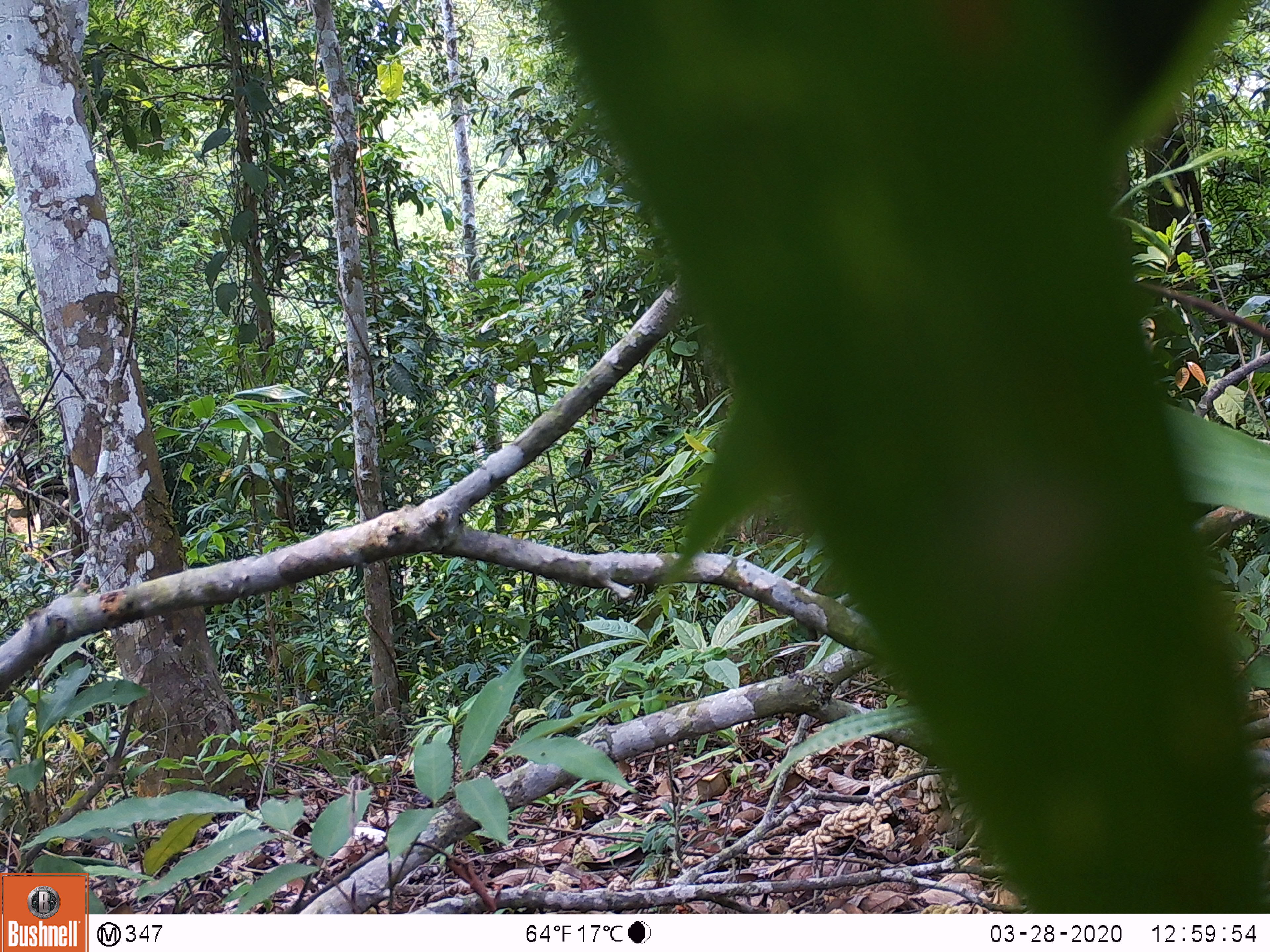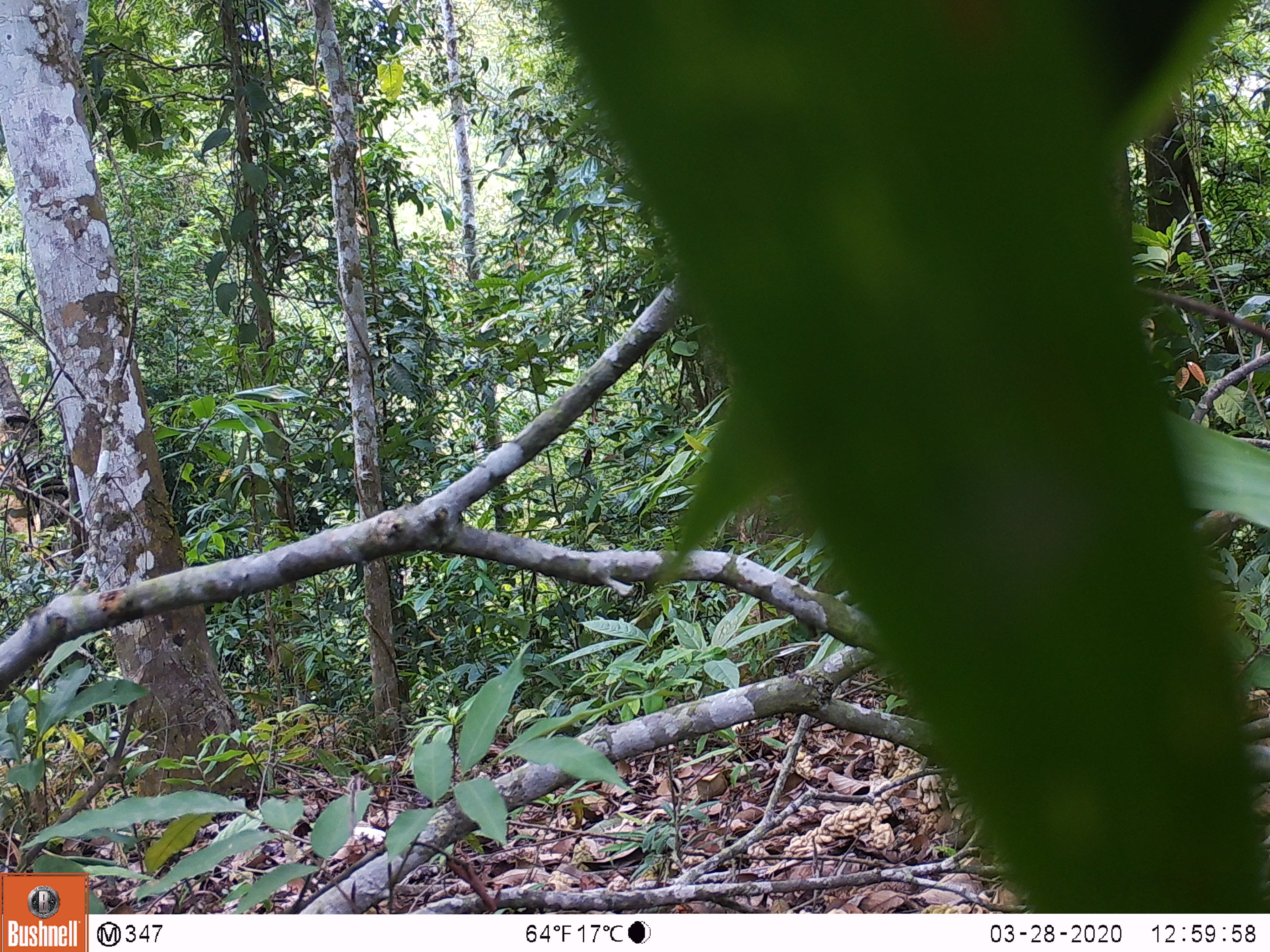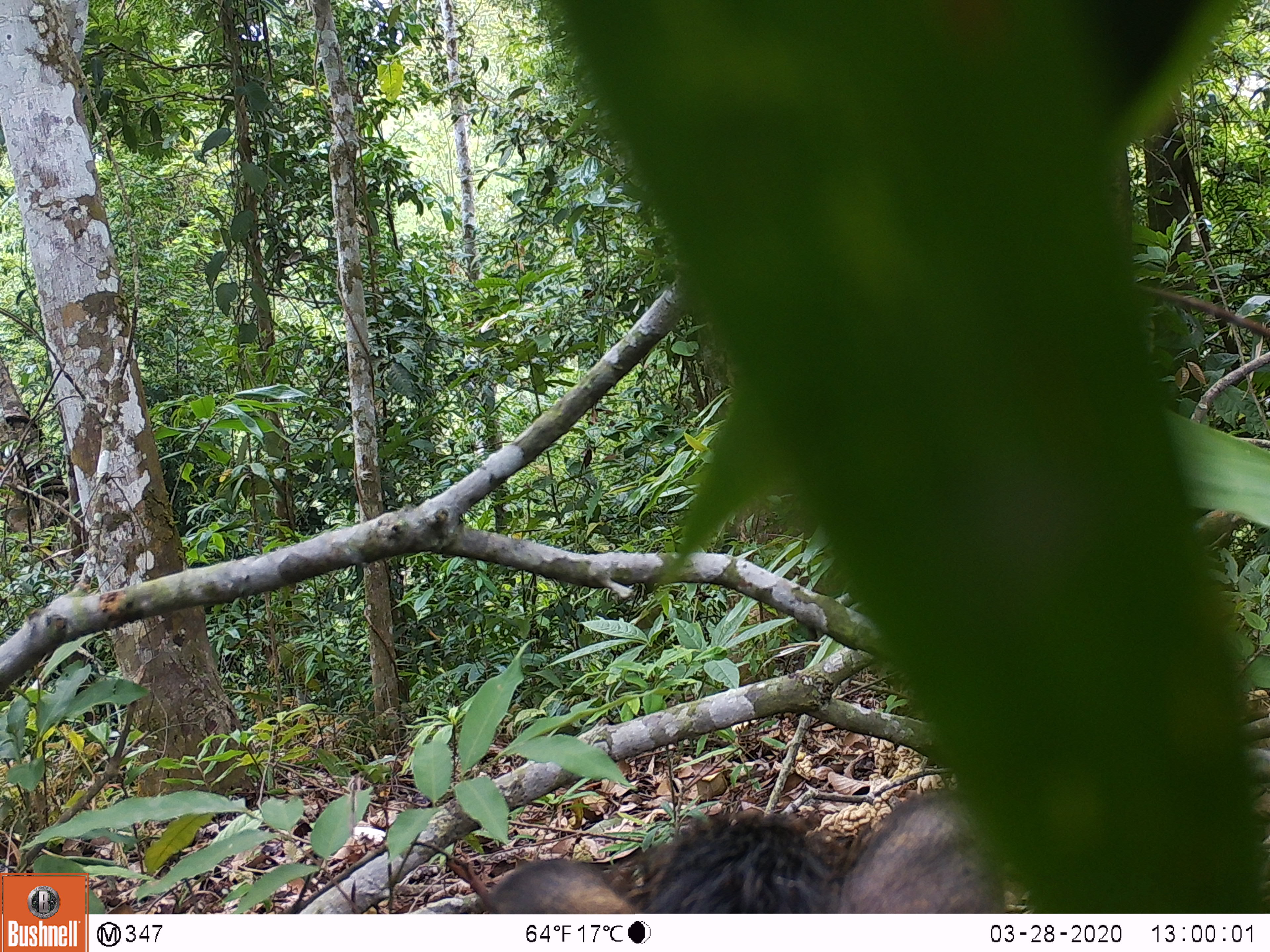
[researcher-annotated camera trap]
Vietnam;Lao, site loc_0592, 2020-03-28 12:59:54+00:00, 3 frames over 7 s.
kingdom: Animalia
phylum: Chordata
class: Mammalia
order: Artiodactyla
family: Suidae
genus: Sus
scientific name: Sus scrofa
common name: eurasian wild pig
Eurasian wild pig (Sus scrofa). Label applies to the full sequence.